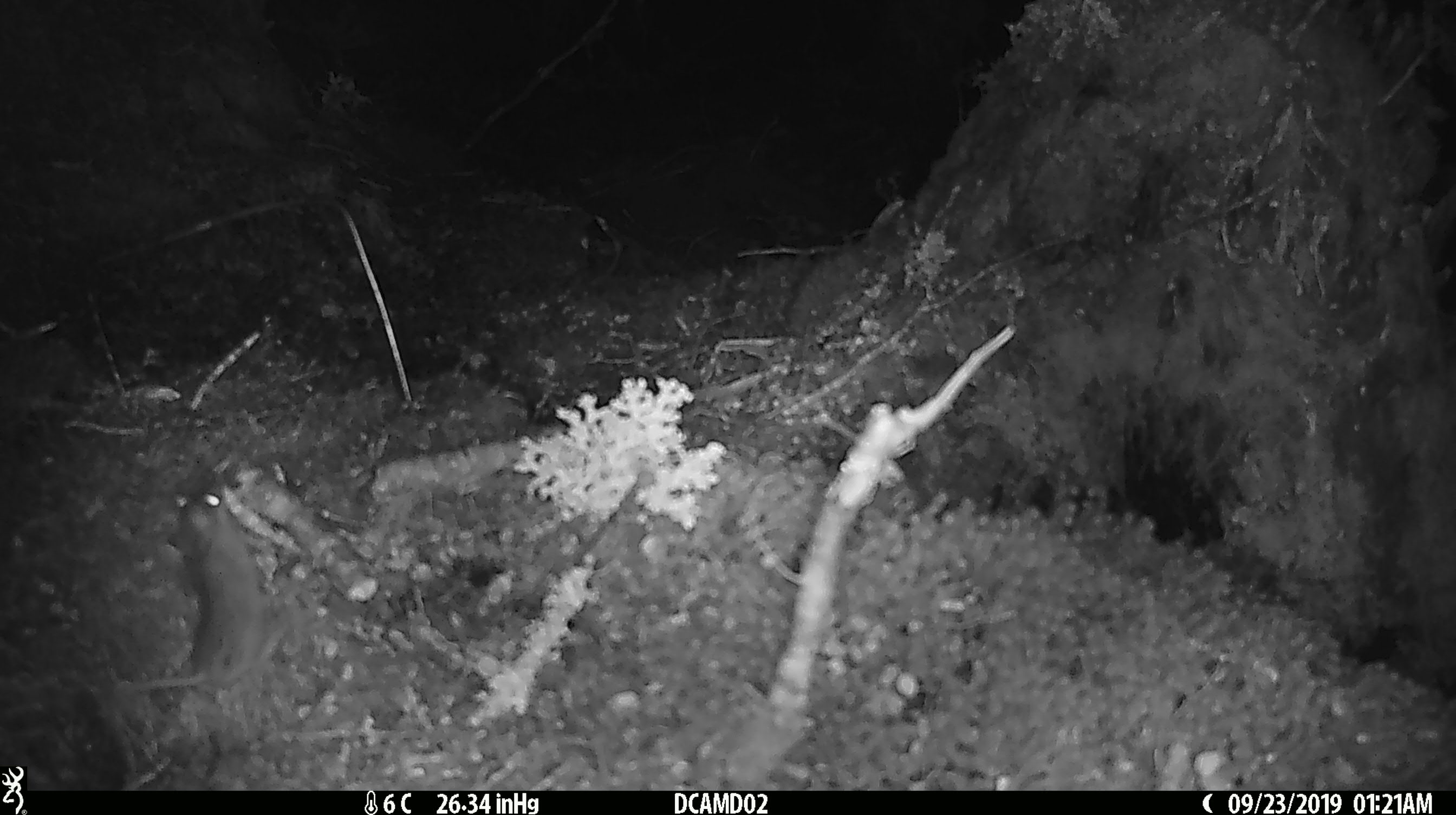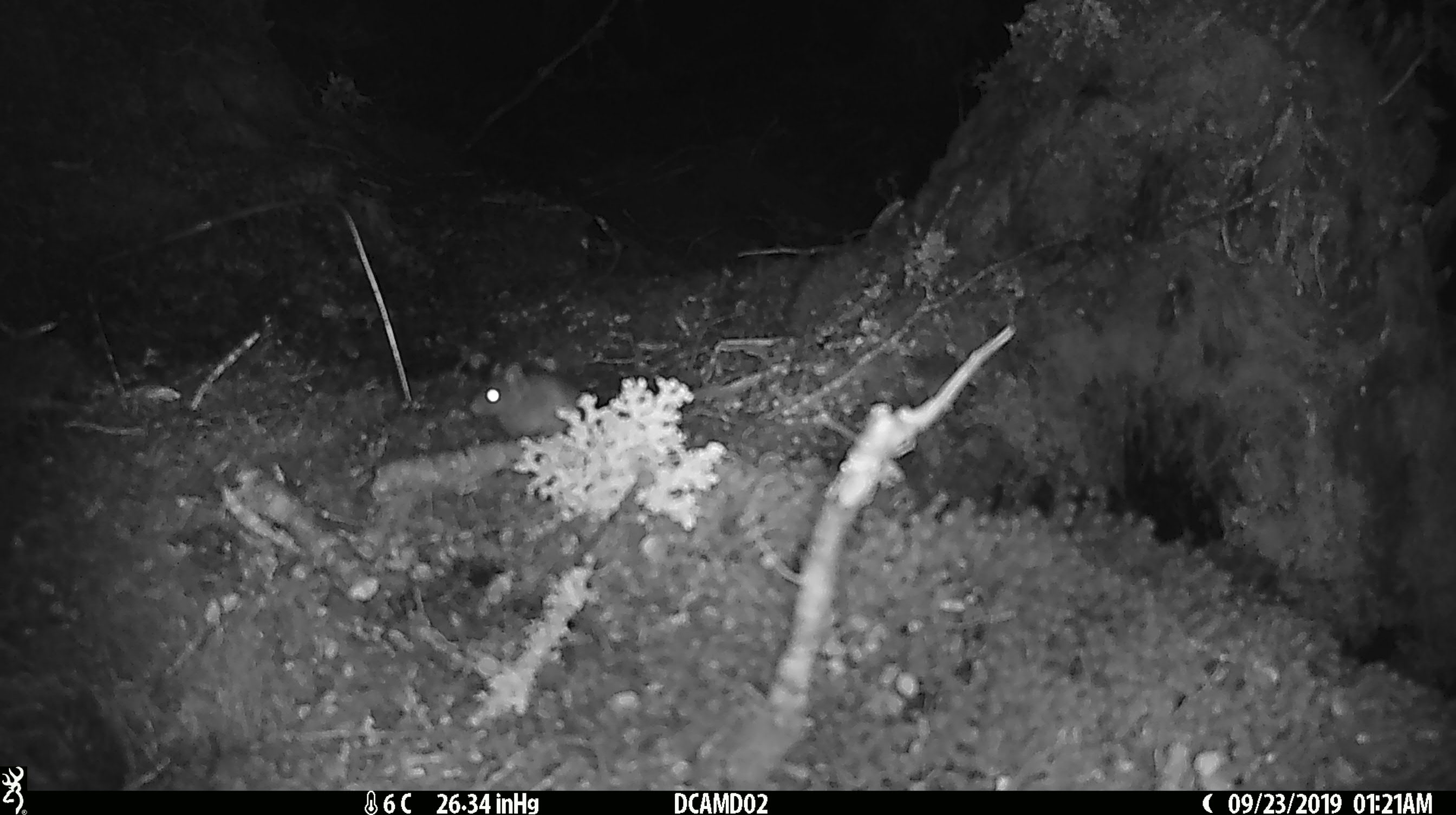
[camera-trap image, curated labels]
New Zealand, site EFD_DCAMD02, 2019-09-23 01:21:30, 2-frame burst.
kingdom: Animalia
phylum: Chordata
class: Mammalia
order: Rodentia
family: Muridae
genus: Mus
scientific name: Mus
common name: mouse